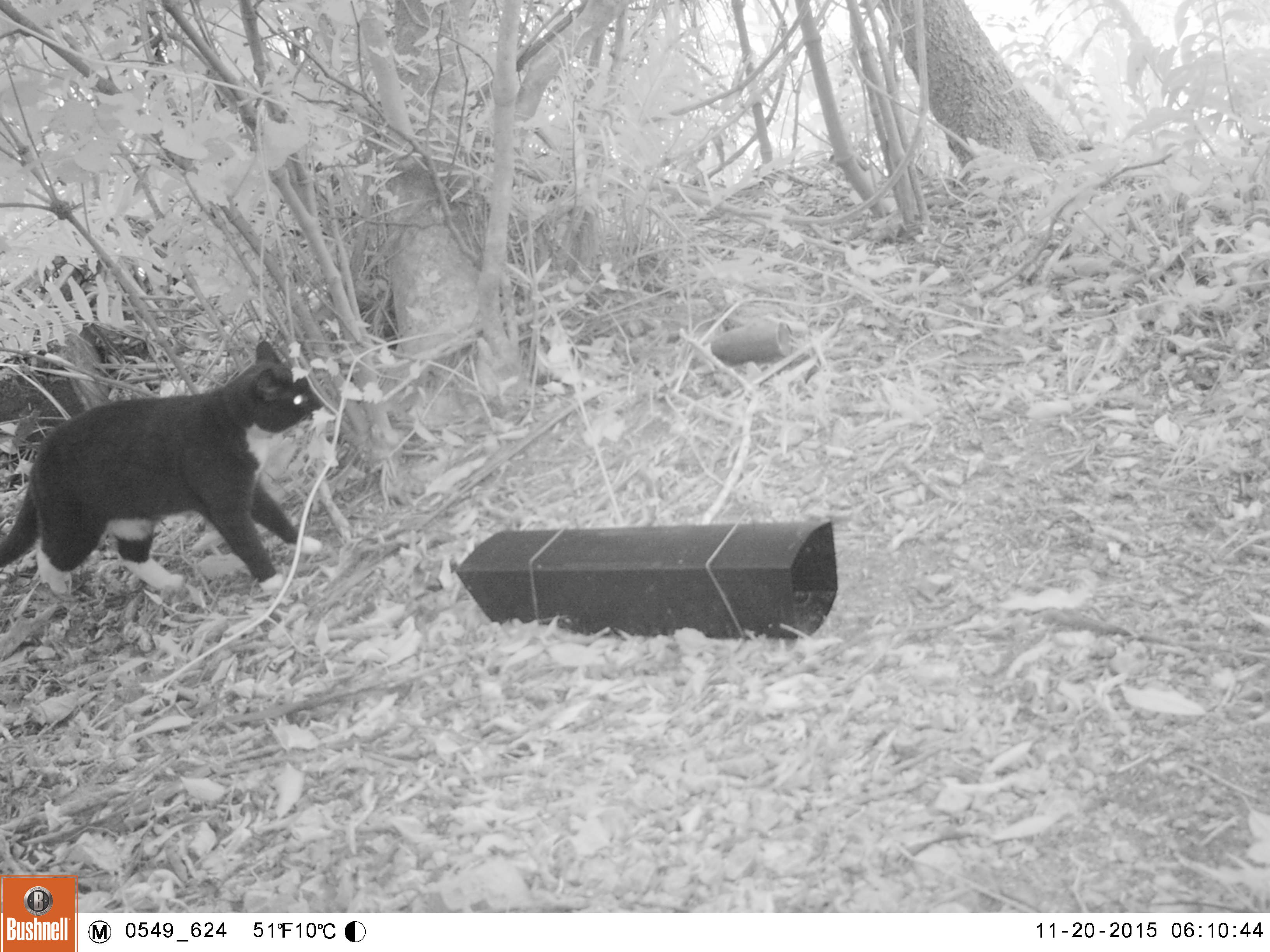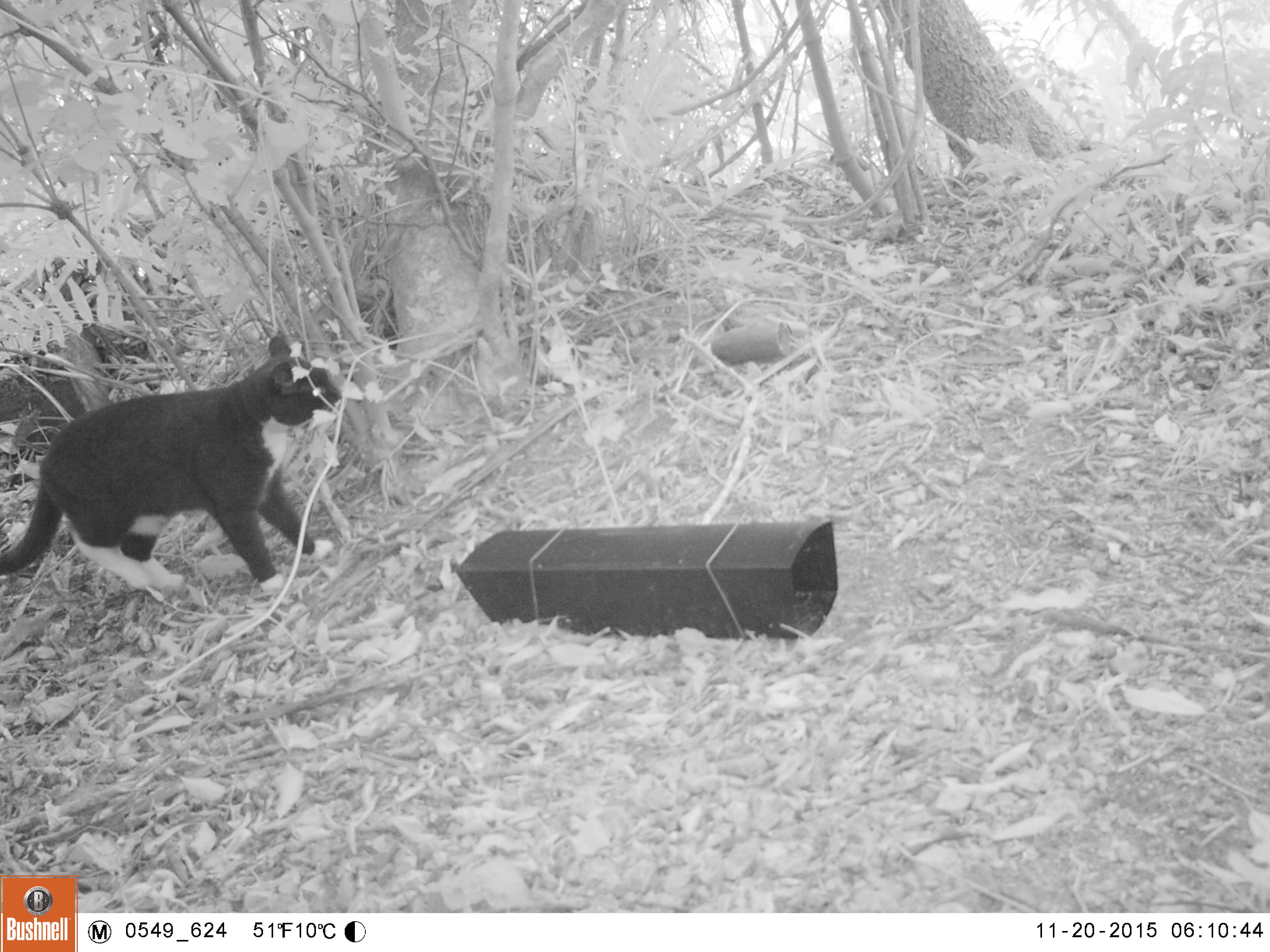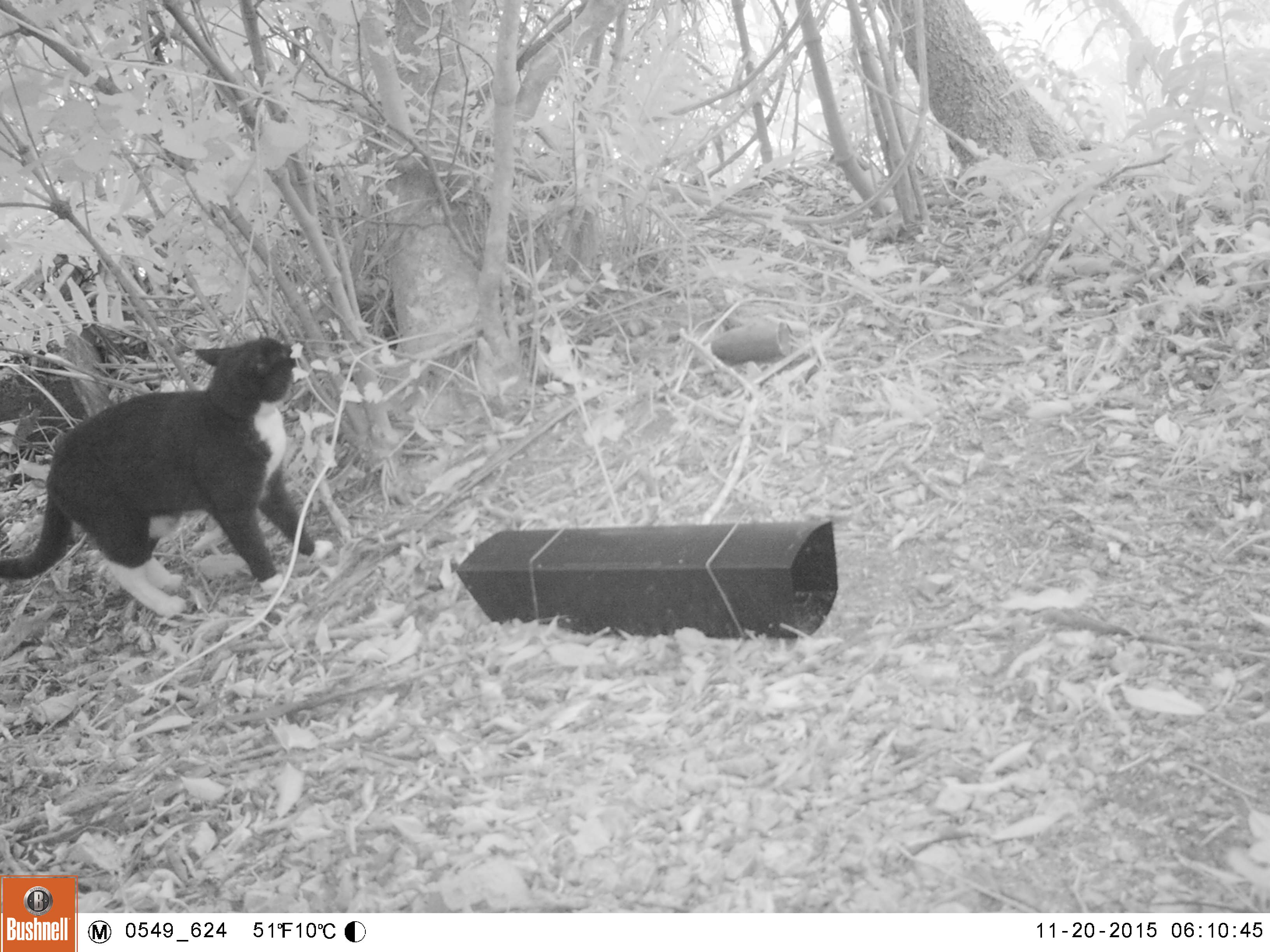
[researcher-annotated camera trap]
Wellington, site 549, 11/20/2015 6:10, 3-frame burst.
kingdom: Animalia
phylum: Chordata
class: Mammalia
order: Carnivora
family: Felidae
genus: Felis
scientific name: Felis catus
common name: cat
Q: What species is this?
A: Cat (Felis catus).